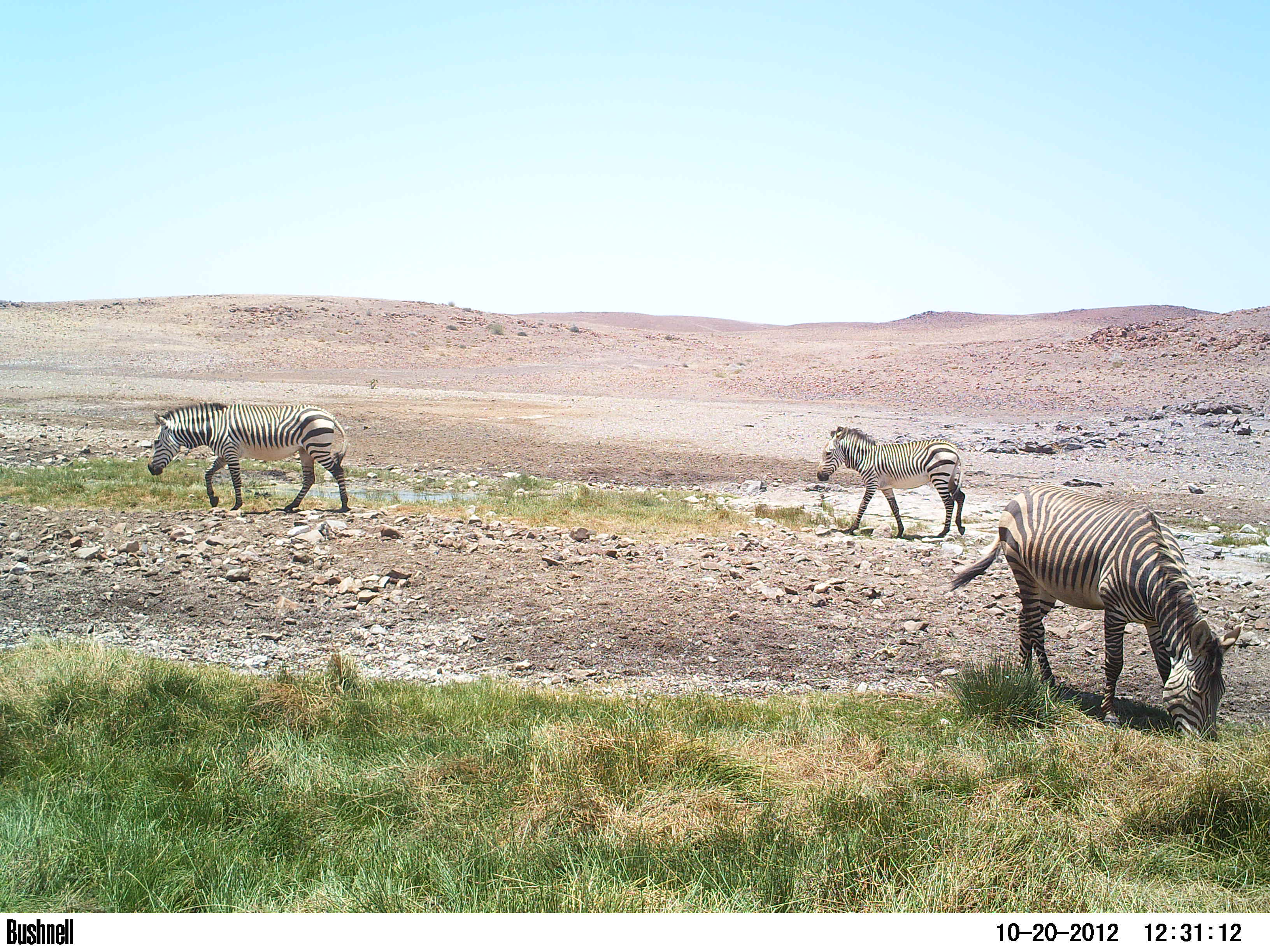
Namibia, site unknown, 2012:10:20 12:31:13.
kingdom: Animalia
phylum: Chordata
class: Mammalia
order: Perissodactyla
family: Equidae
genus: Equus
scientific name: Equus zebra hartmannae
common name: hartmann's mountain zebra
Equus zebra hartmannae (hartmann's mountain zebra).